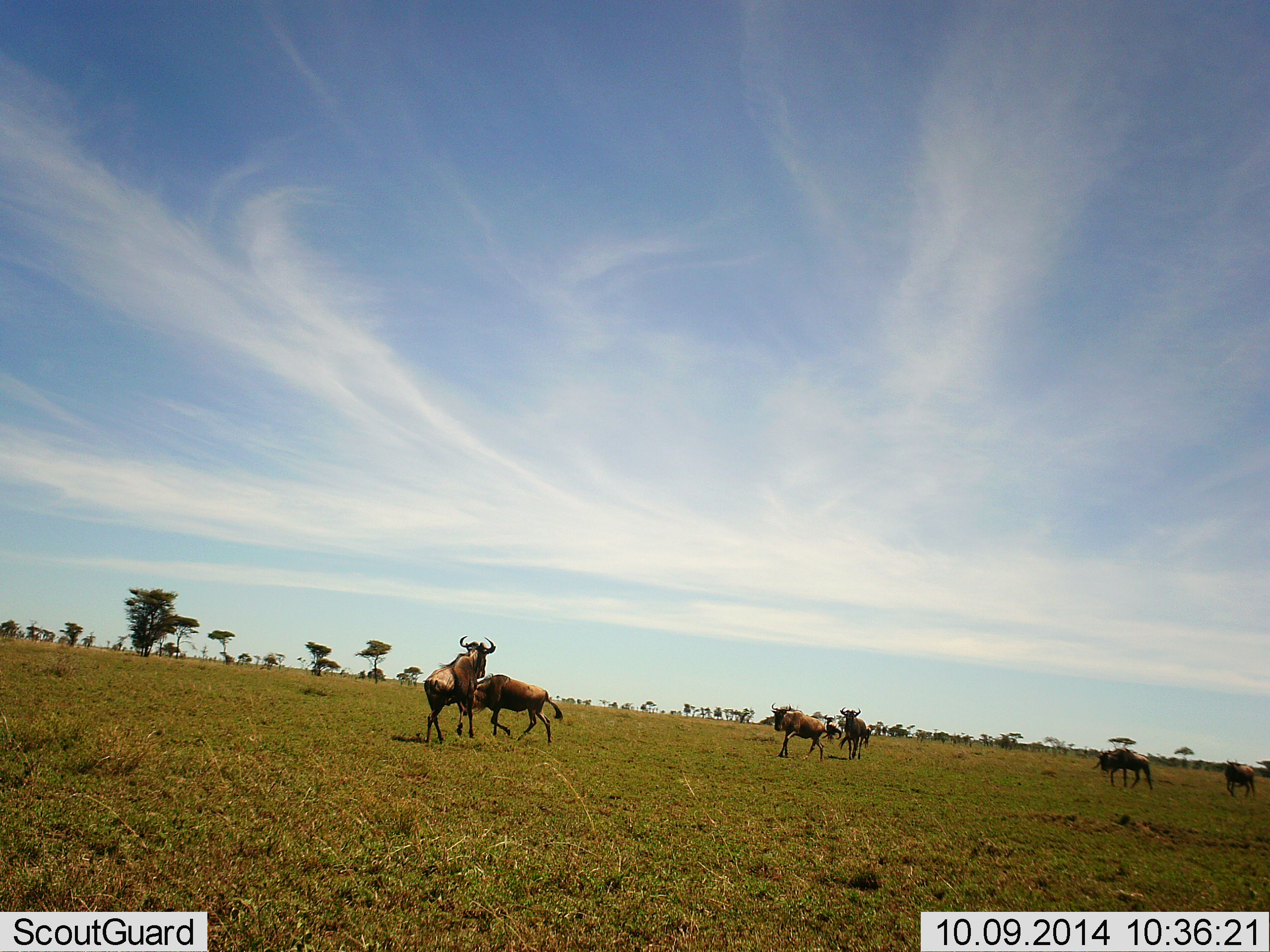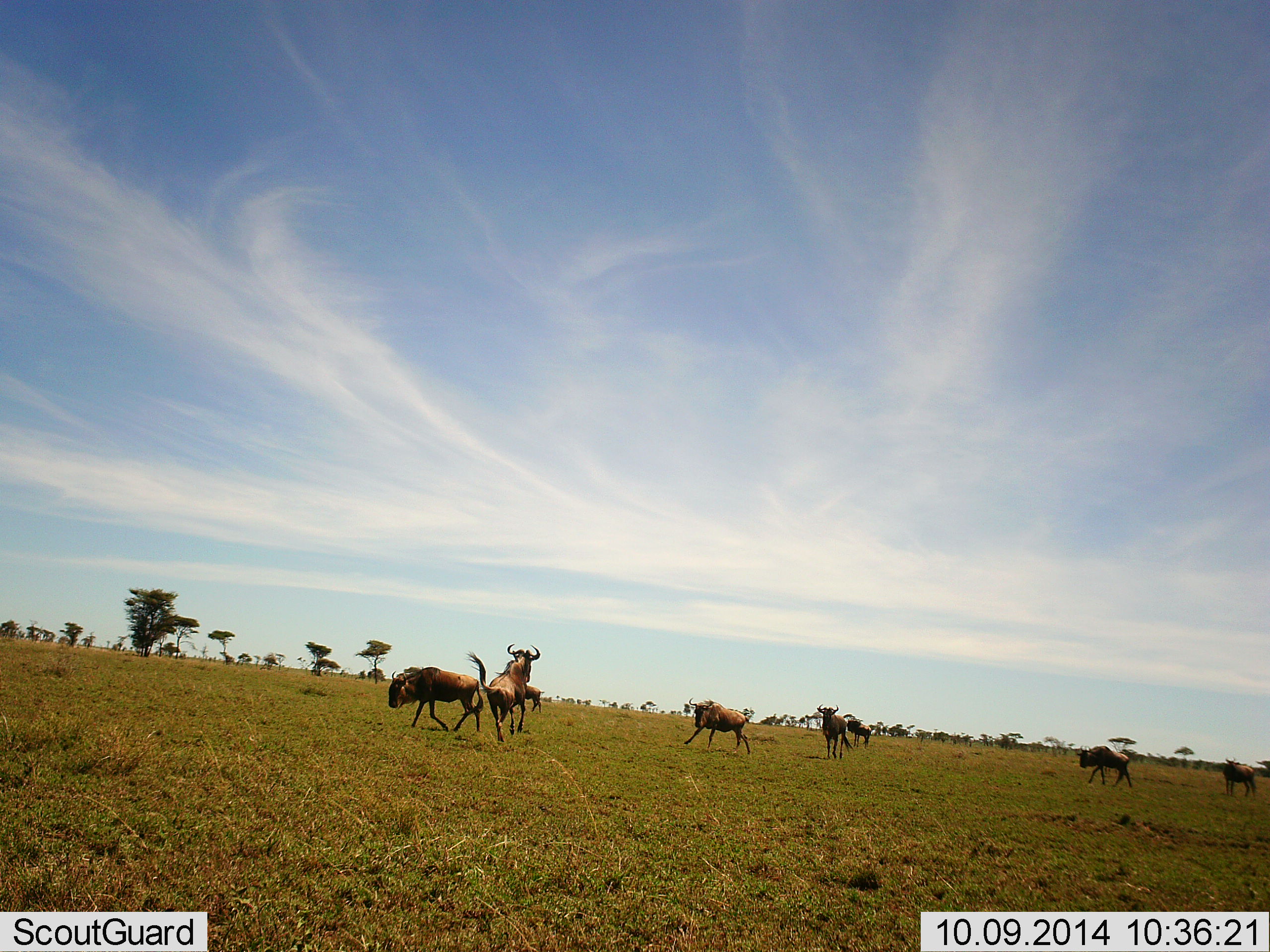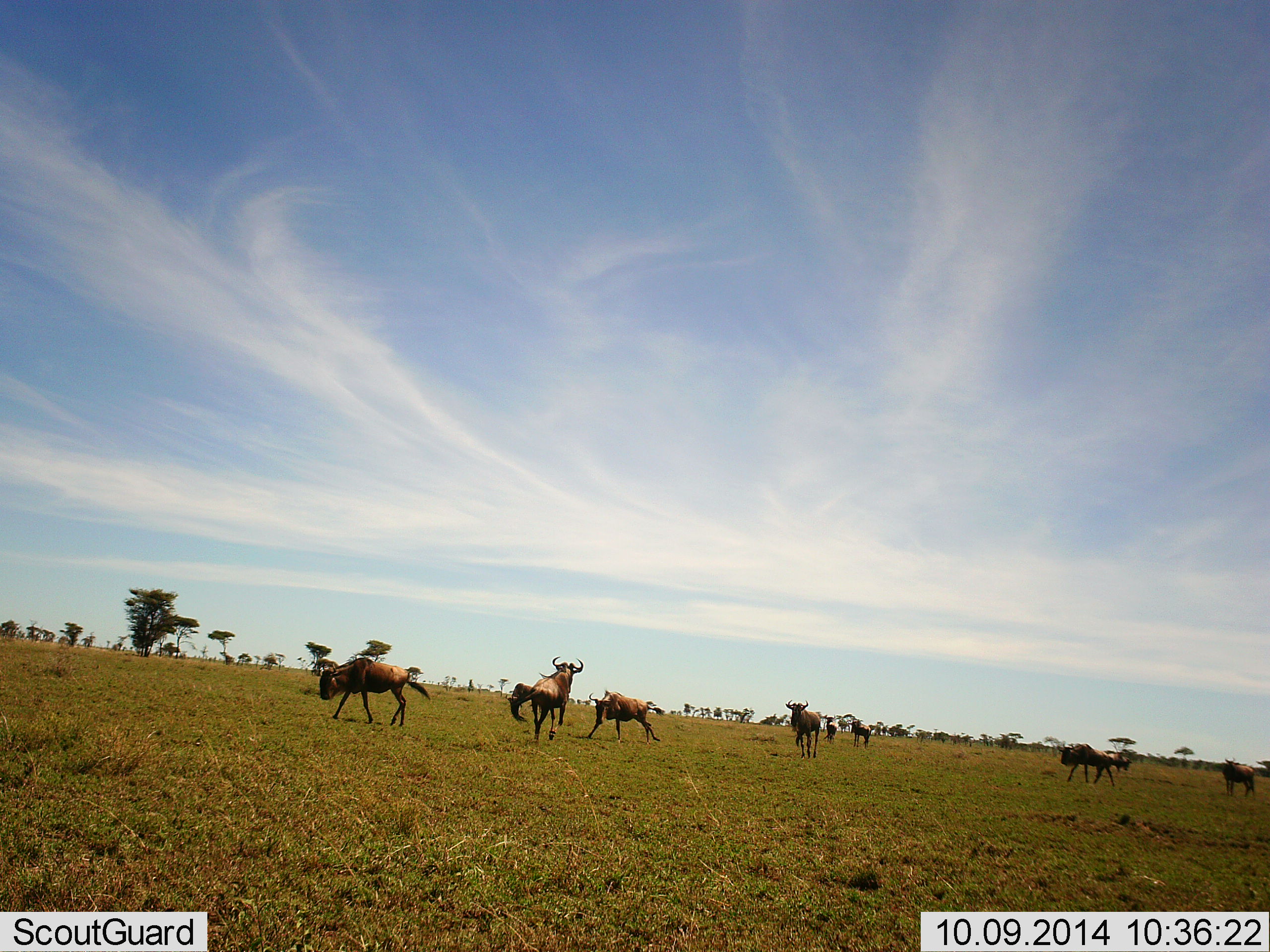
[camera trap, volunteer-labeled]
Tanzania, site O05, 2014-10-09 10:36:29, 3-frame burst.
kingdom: Animalia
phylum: Chordata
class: Mammalia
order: Artiodactyla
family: Bovidae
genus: Connochaetes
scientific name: Connochaetes taurinus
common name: blue wildebeest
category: wildebeest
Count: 8.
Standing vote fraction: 50%.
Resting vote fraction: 0%.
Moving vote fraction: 100%.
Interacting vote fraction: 20%.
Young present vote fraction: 0%.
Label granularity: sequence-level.